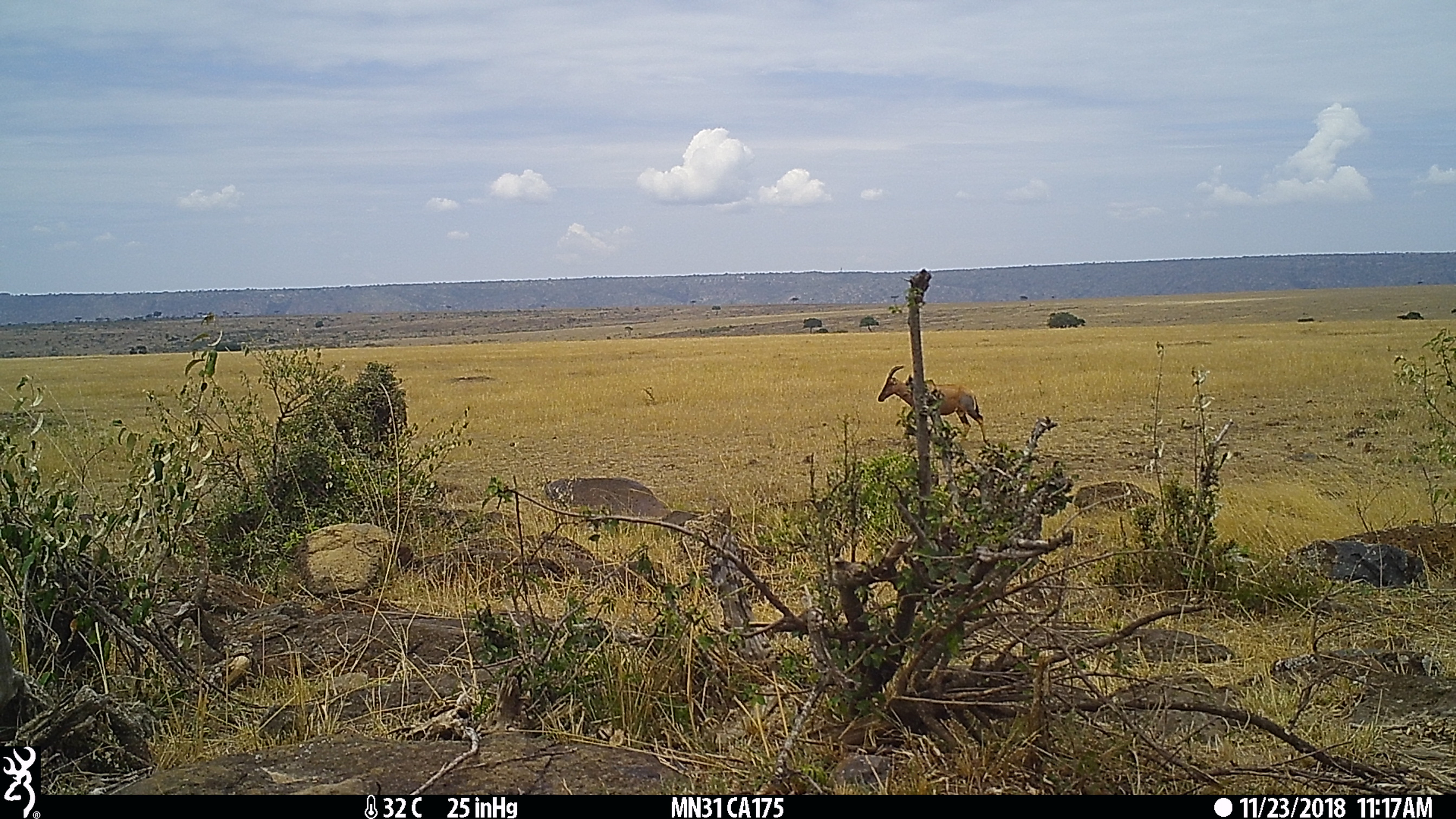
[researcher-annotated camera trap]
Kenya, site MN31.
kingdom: Animalia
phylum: Chordata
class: Mammalia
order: Artiodactyla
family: Bovidae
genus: Damaliscus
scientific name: Damaliscus lunatus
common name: topi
Topi (Damaliscus lunatus).